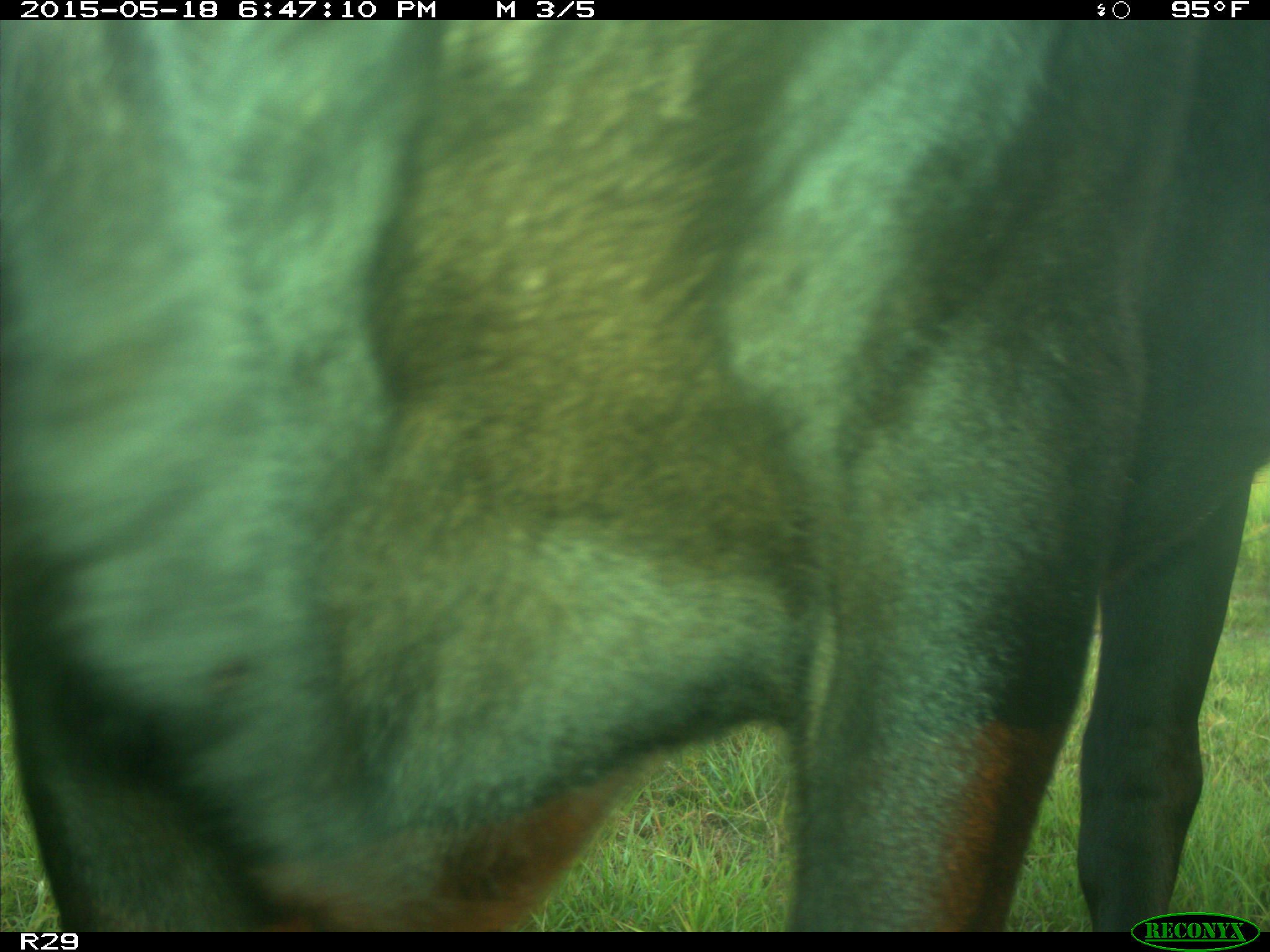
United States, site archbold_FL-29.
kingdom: Animalia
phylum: Chordata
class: Mammalia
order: Artiodactyla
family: Bovidae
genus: Bos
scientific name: Bos taurus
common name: domestic cow